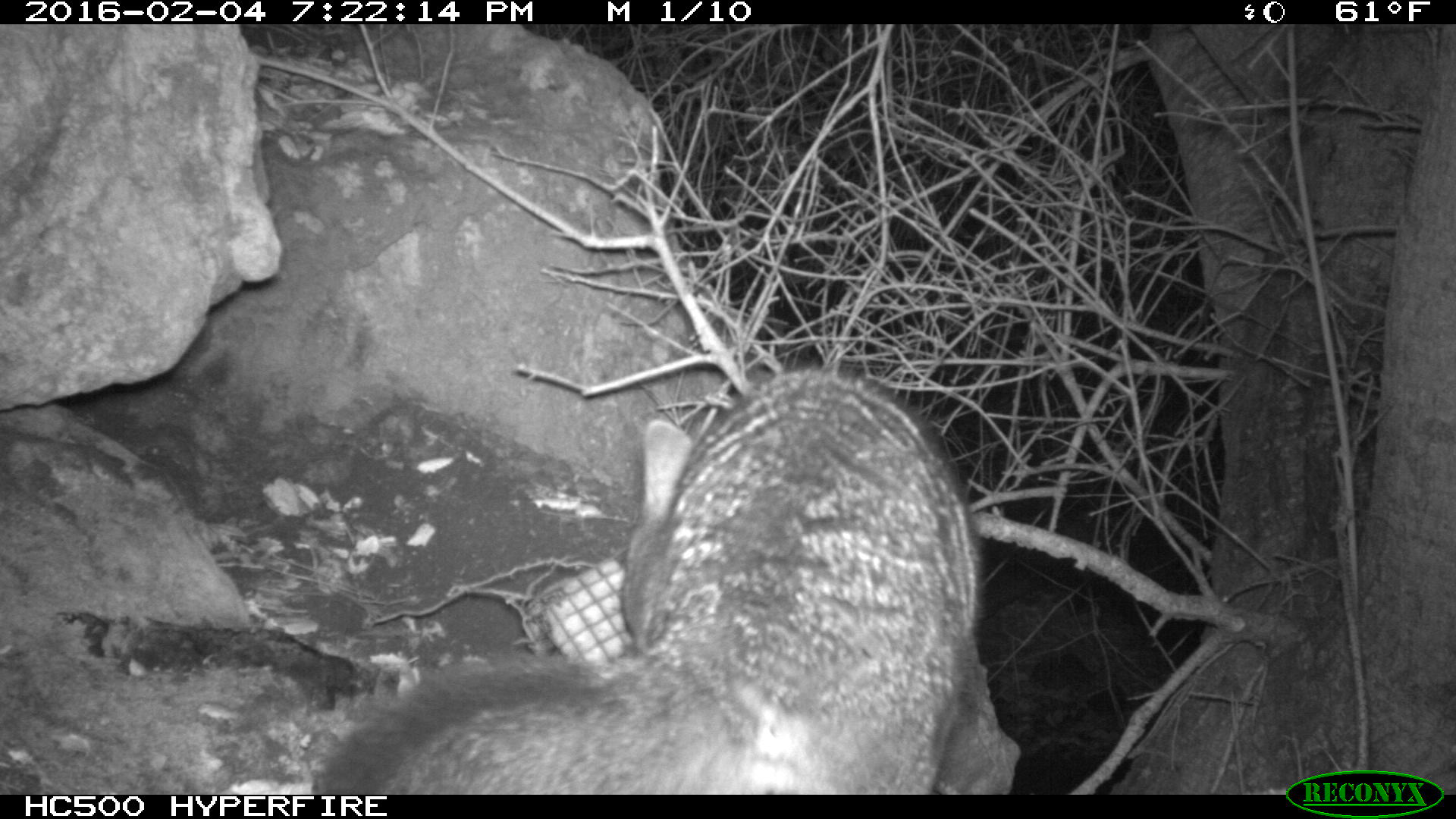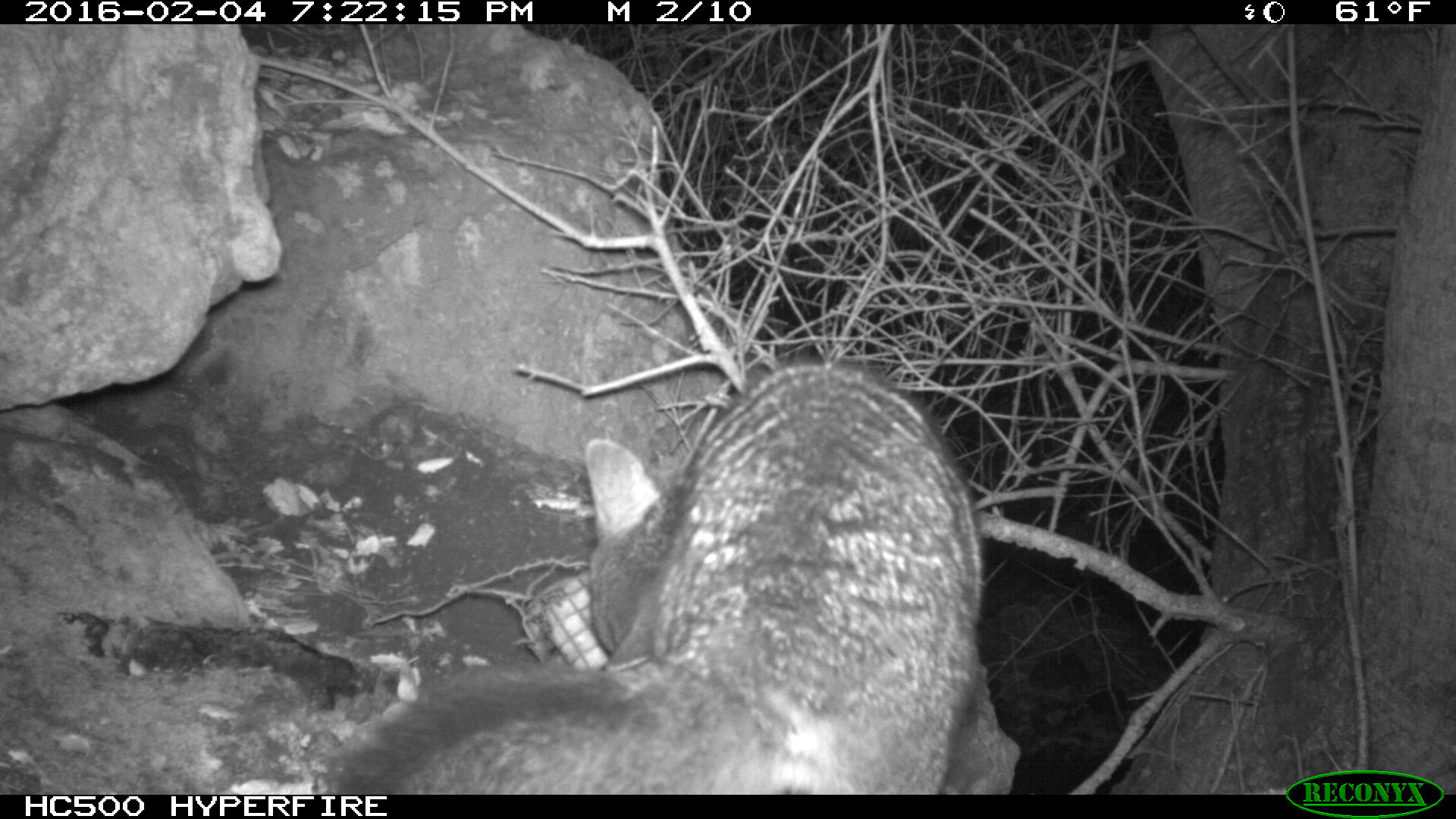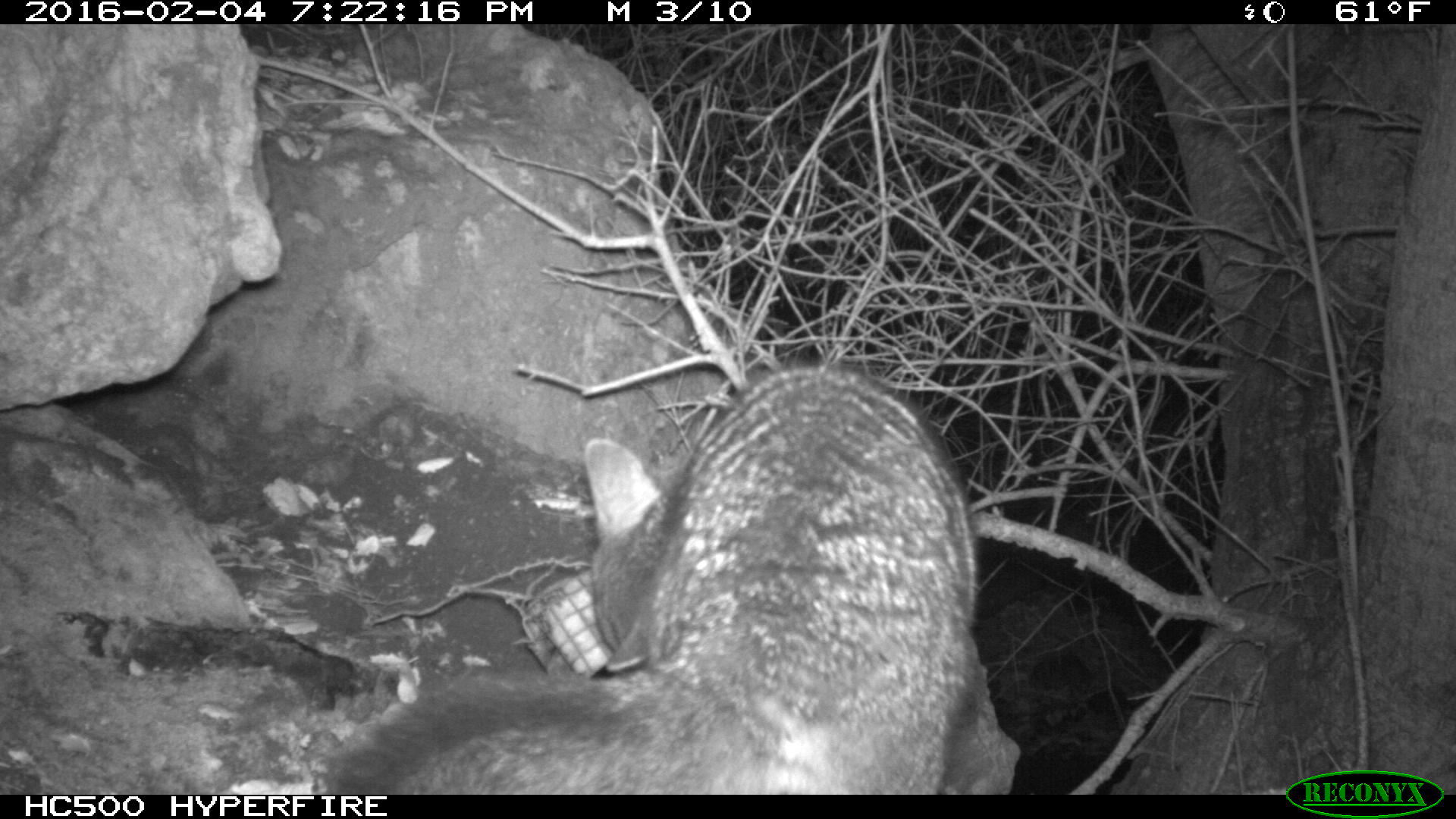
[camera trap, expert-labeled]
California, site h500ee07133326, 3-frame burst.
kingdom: Animalia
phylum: Chordata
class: Mammalia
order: Carnivora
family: Canidae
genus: Urocyon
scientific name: Urocyon littoralis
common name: island fox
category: fox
Fox (island fox) (Urocyon littoralis).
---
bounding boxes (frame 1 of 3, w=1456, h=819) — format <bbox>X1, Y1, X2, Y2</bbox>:
fox: <bbox>309, 363, 984, 795</bbox>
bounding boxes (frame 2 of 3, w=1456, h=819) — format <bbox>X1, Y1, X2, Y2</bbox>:
fox: <bbox>336, 360, 984, 795</bbox>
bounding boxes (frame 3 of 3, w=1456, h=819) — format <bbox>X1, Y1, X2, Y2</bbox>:
fox: <bbox>323, 362, 1021, 794</bbox>